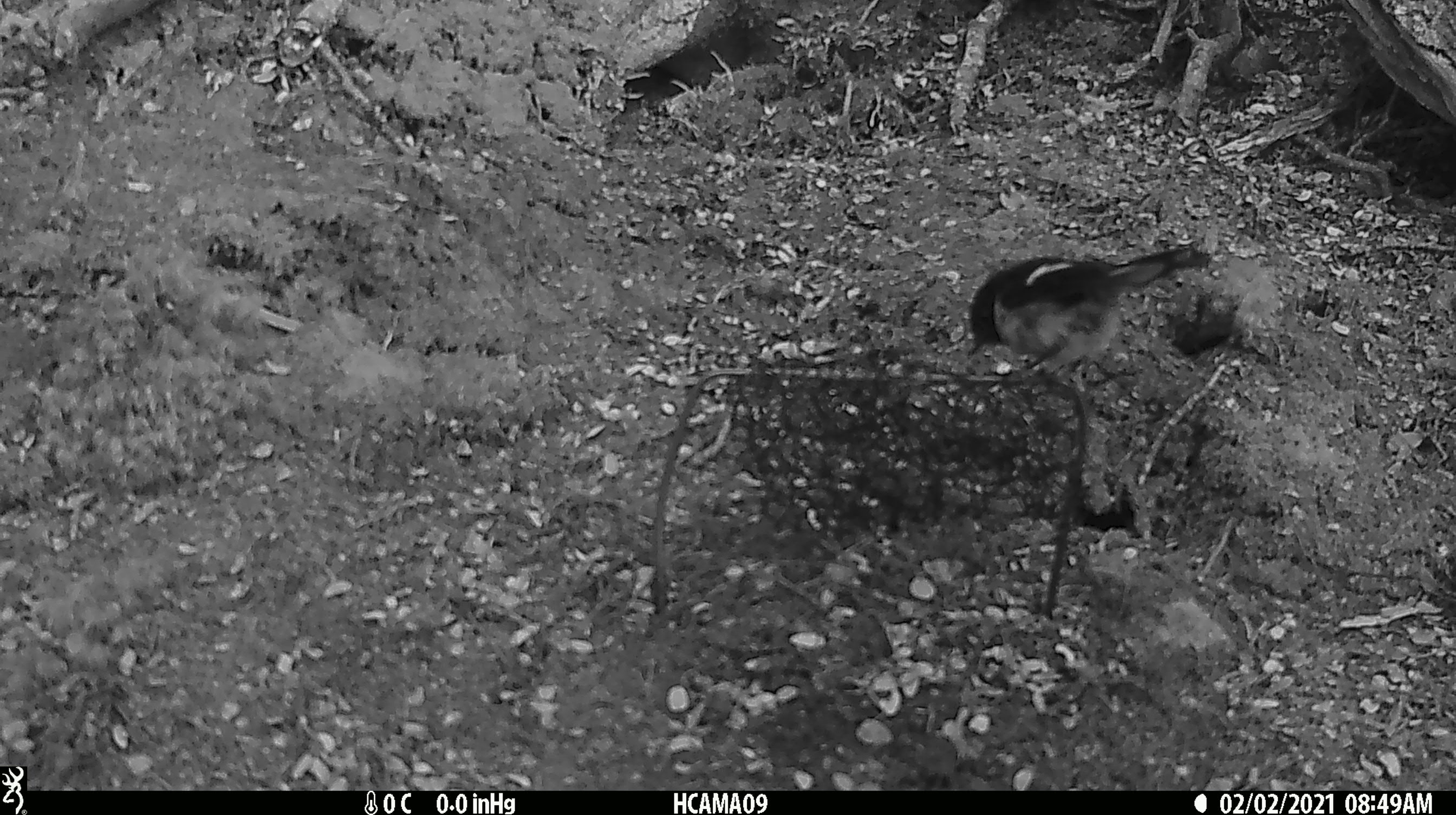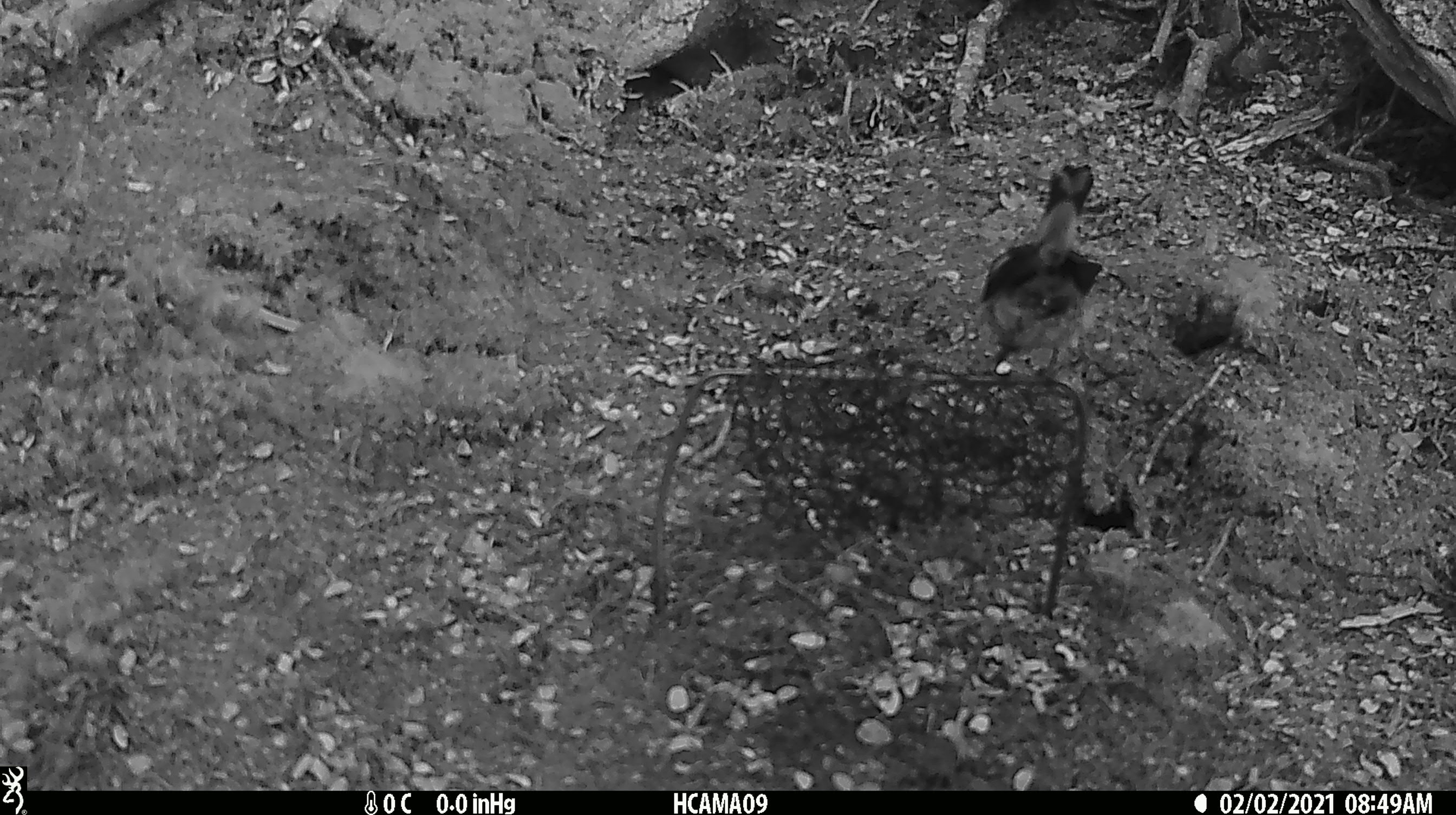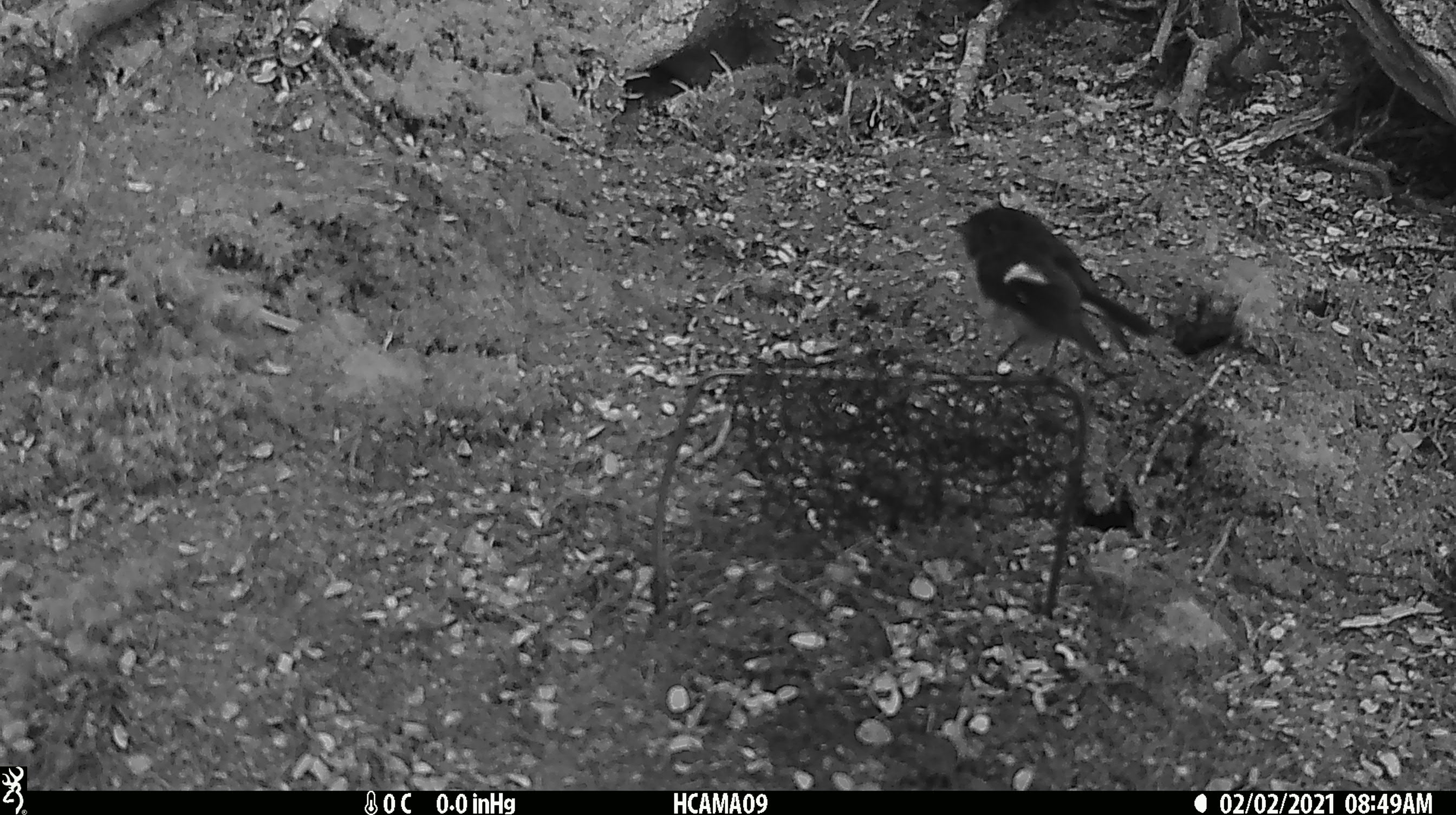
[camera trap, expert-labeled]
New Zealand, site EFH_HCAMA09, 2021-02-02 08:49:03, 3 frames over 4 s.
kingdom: Animalia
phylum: Chordata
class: Aves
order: Passeriformes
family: Petroicidae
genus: Petroica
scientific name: Petroica macrocephala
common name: tomtit